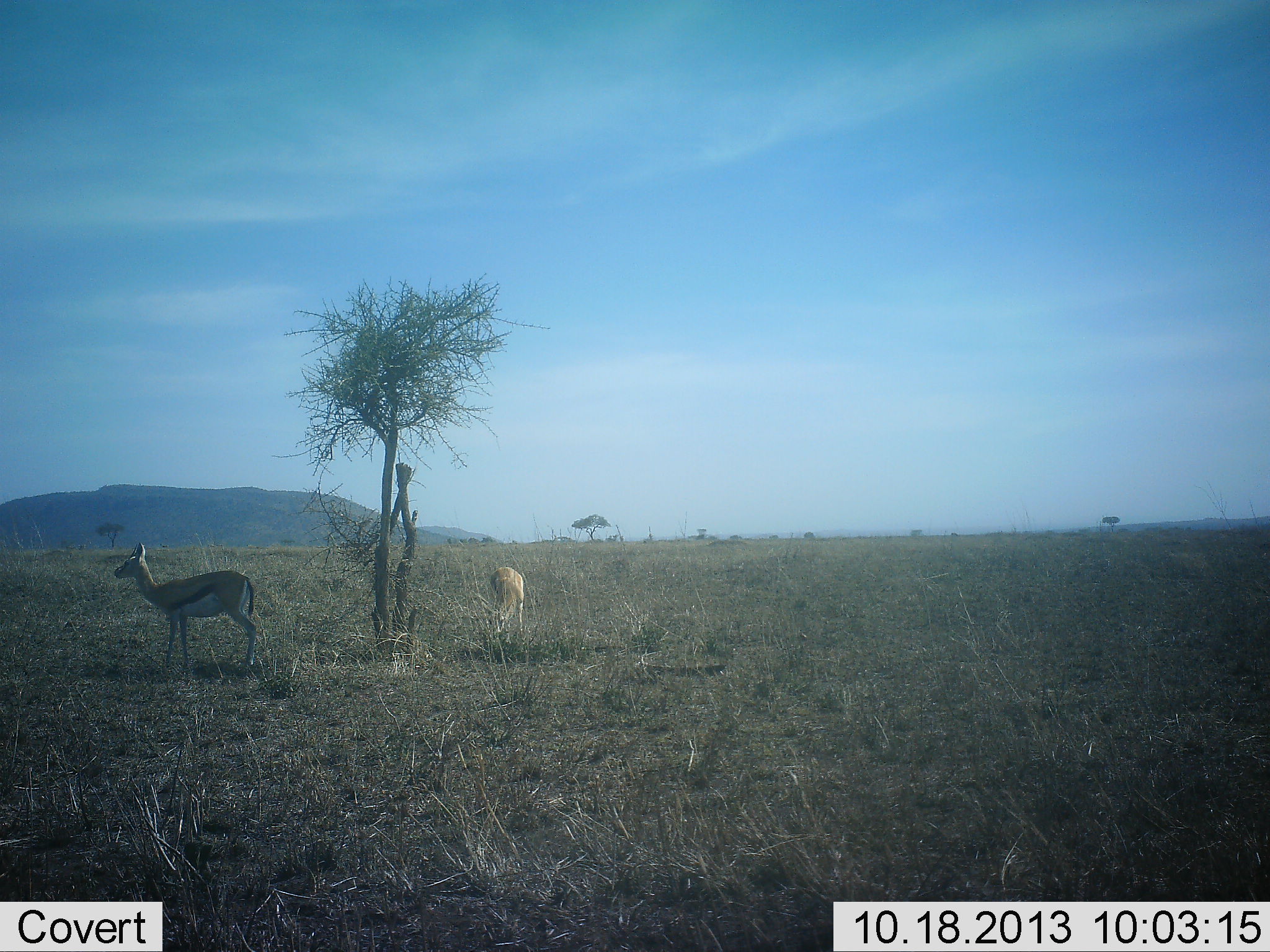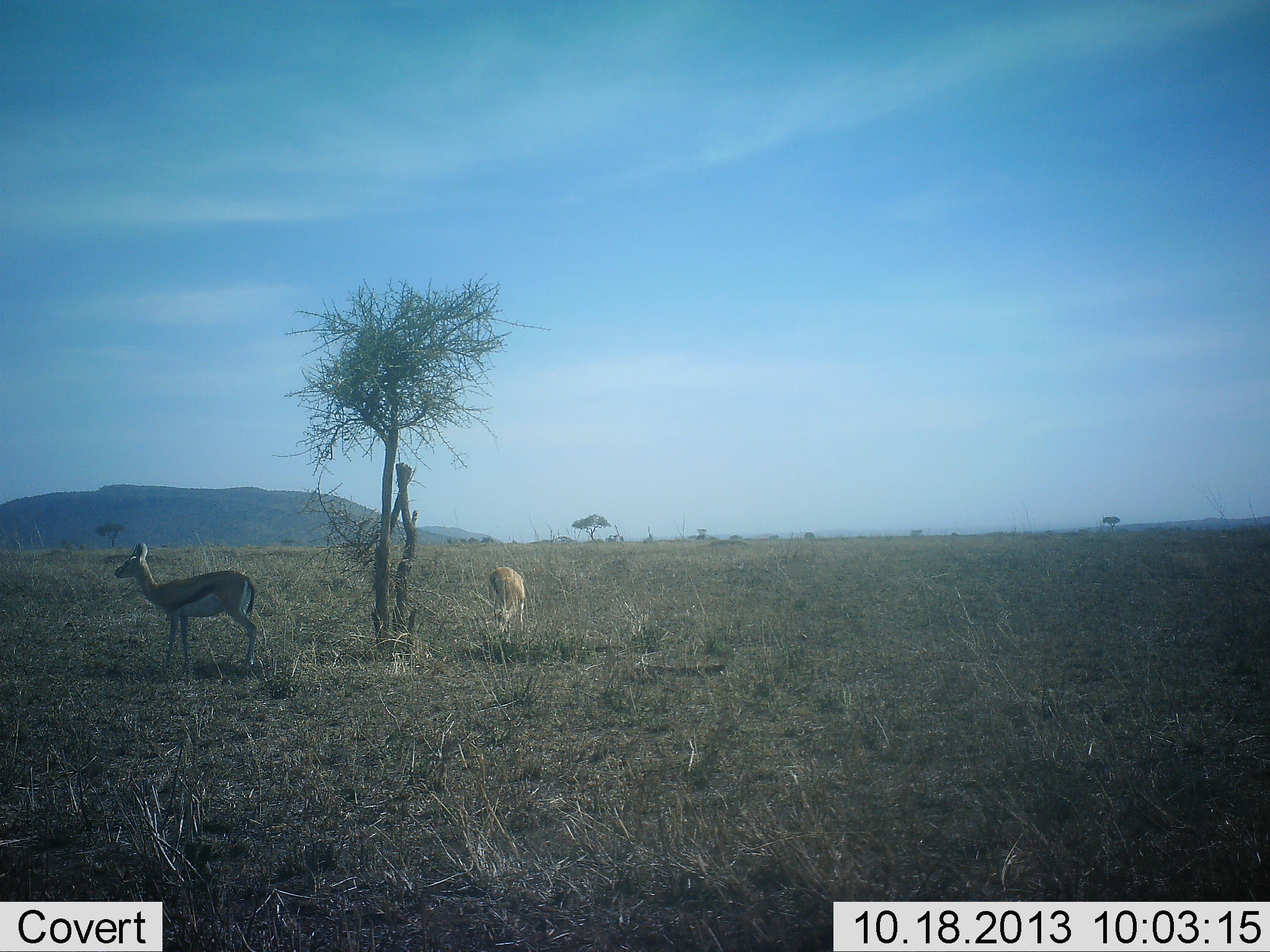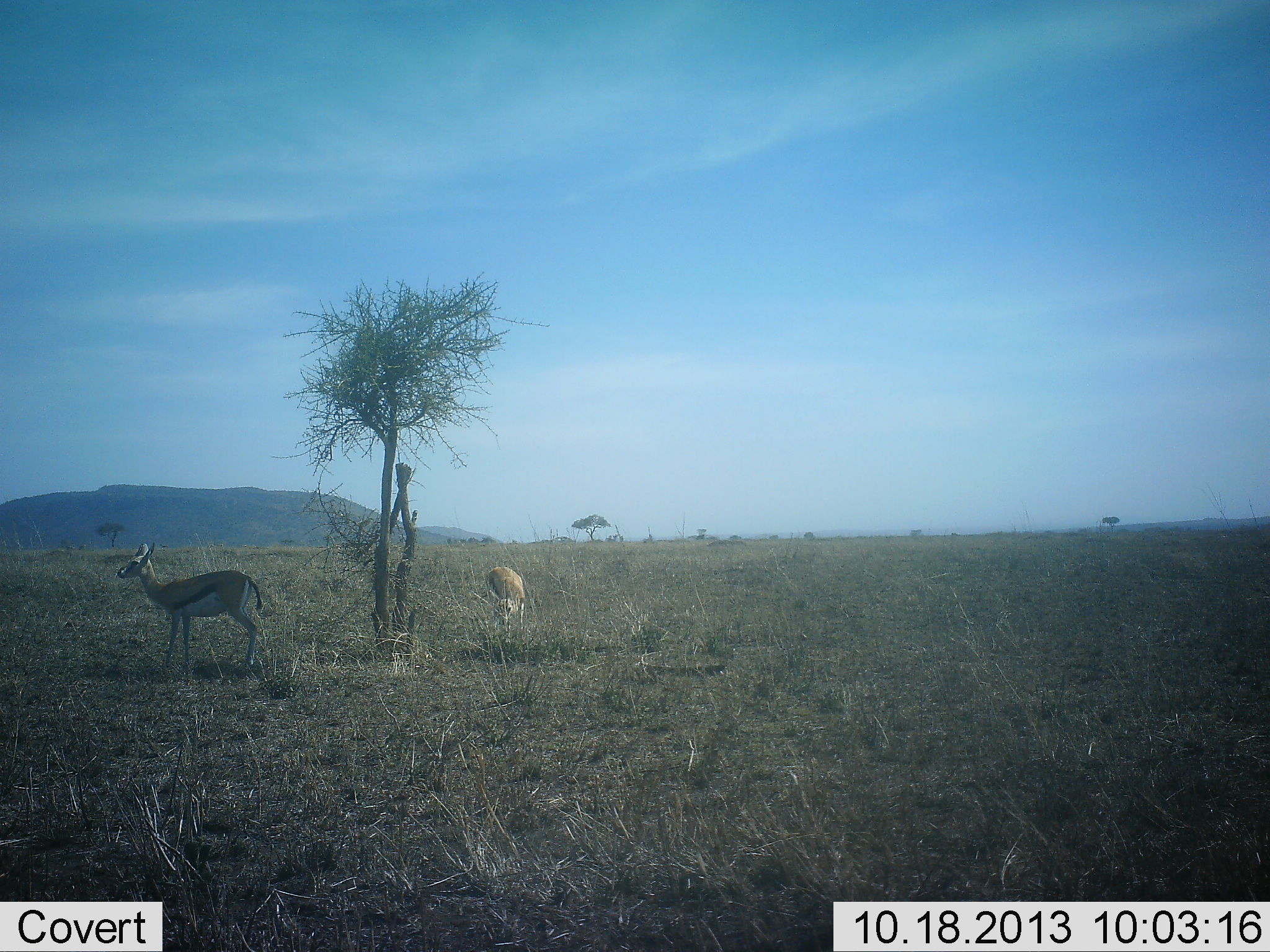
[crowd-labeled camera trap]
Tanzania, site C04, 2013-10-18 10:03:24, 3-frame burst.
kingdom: Animalia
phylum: Chordata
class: Mammalia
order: Artiodactyla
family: Bovidae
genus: Eudorcas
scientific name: Eudorcas thomsonii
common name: thomson's gazelle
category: gazellethomsons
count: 2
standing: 84%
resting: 5%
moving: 3%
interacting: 0%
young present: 3%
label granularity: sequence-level